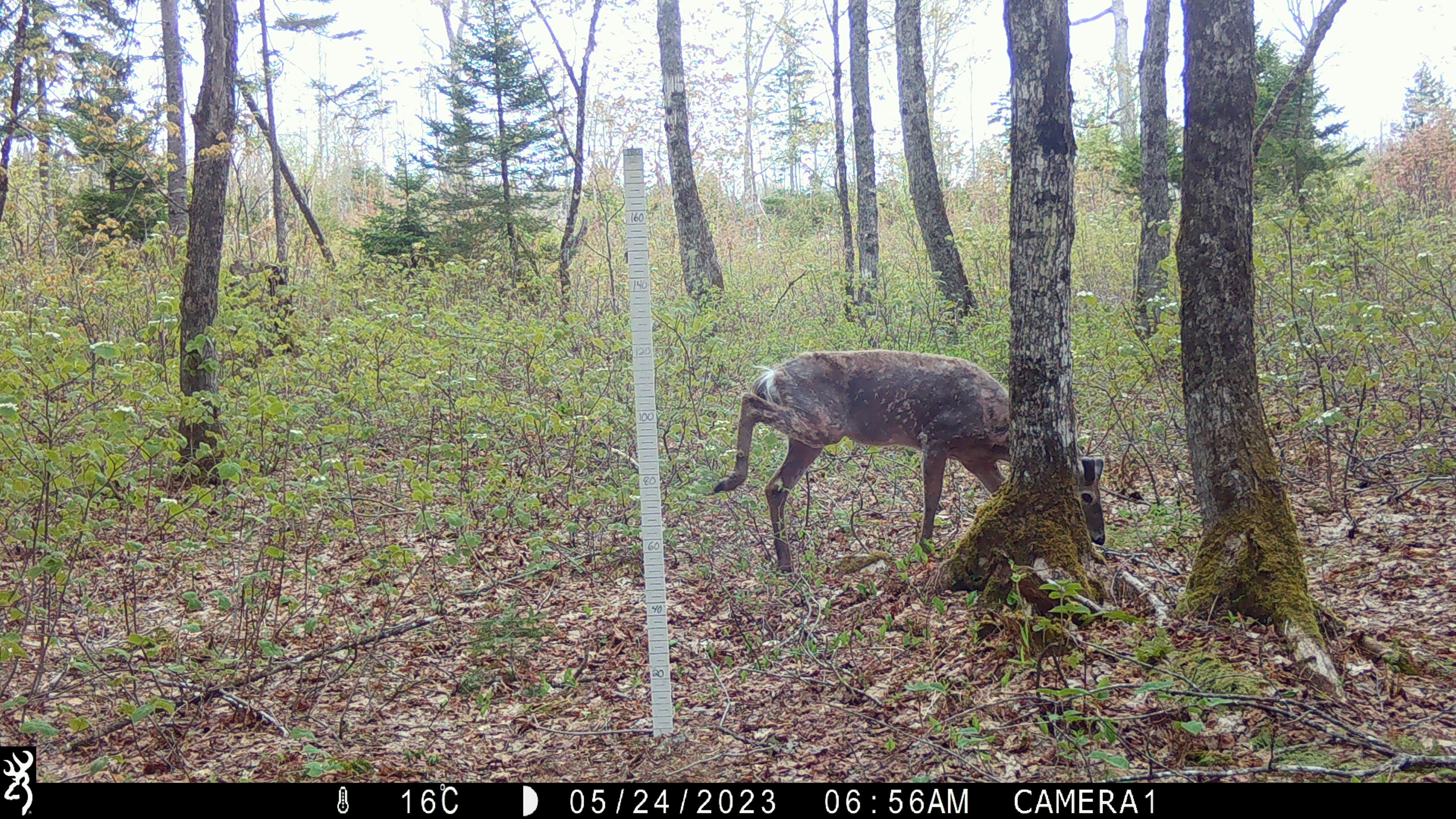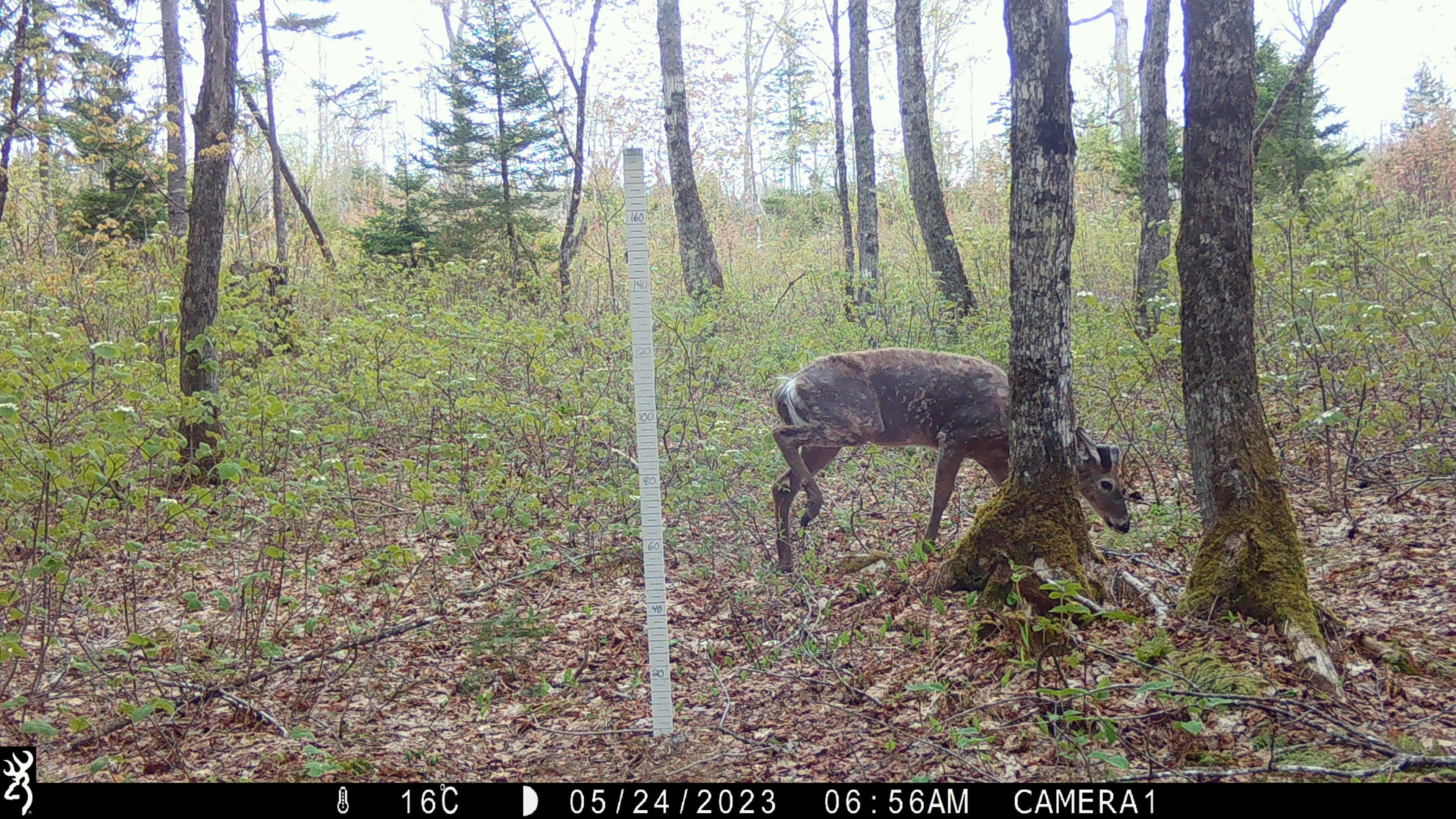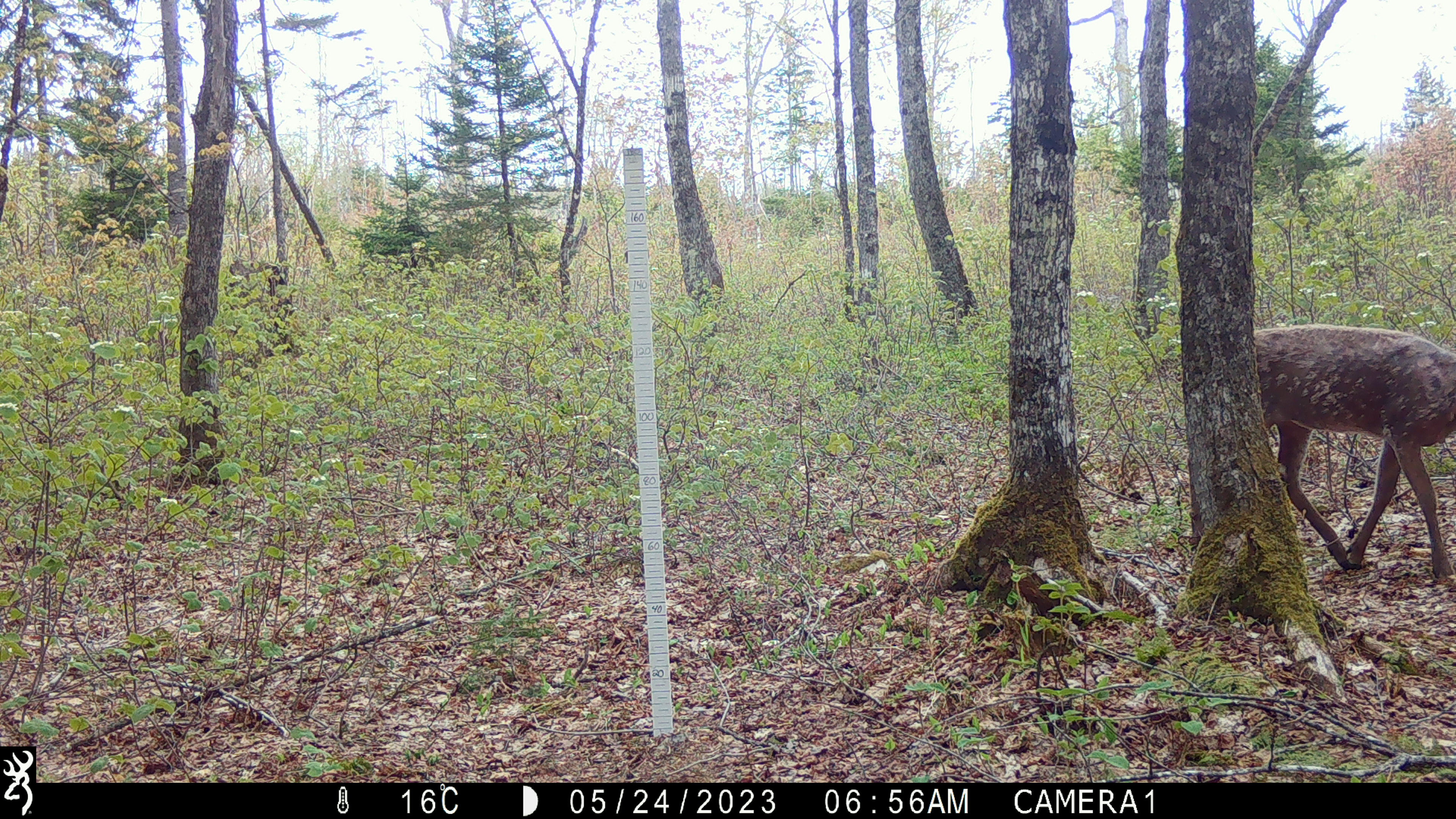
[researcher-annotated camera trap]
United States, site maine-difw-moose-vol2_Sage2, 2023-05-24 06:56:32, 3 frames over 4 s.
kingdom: Animalia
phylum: Chordata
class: Mammalia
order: Artiodactyla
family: Cervidae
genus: Odocoileus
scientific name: Odocoileus virginianus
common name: white-tailed deer